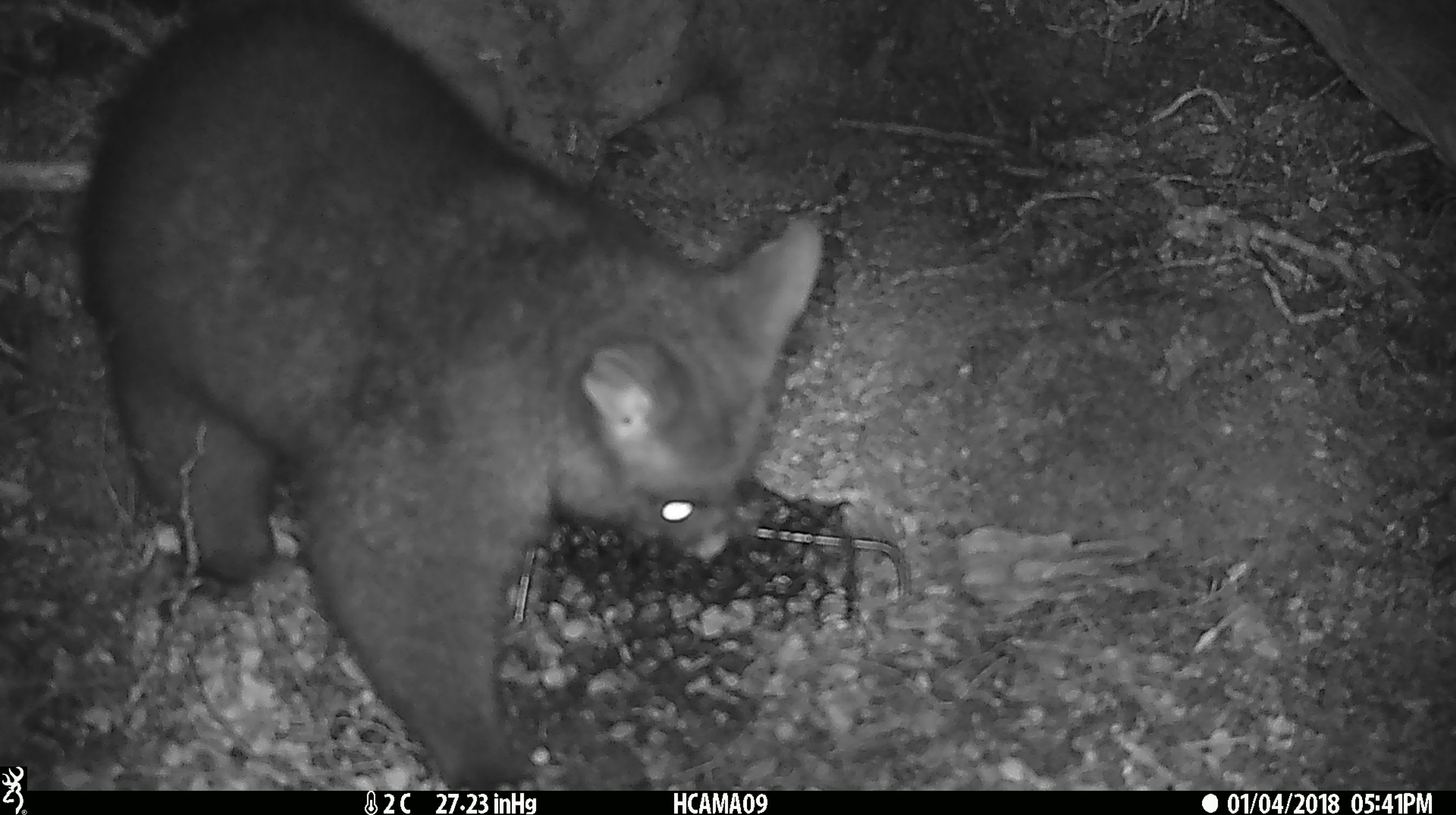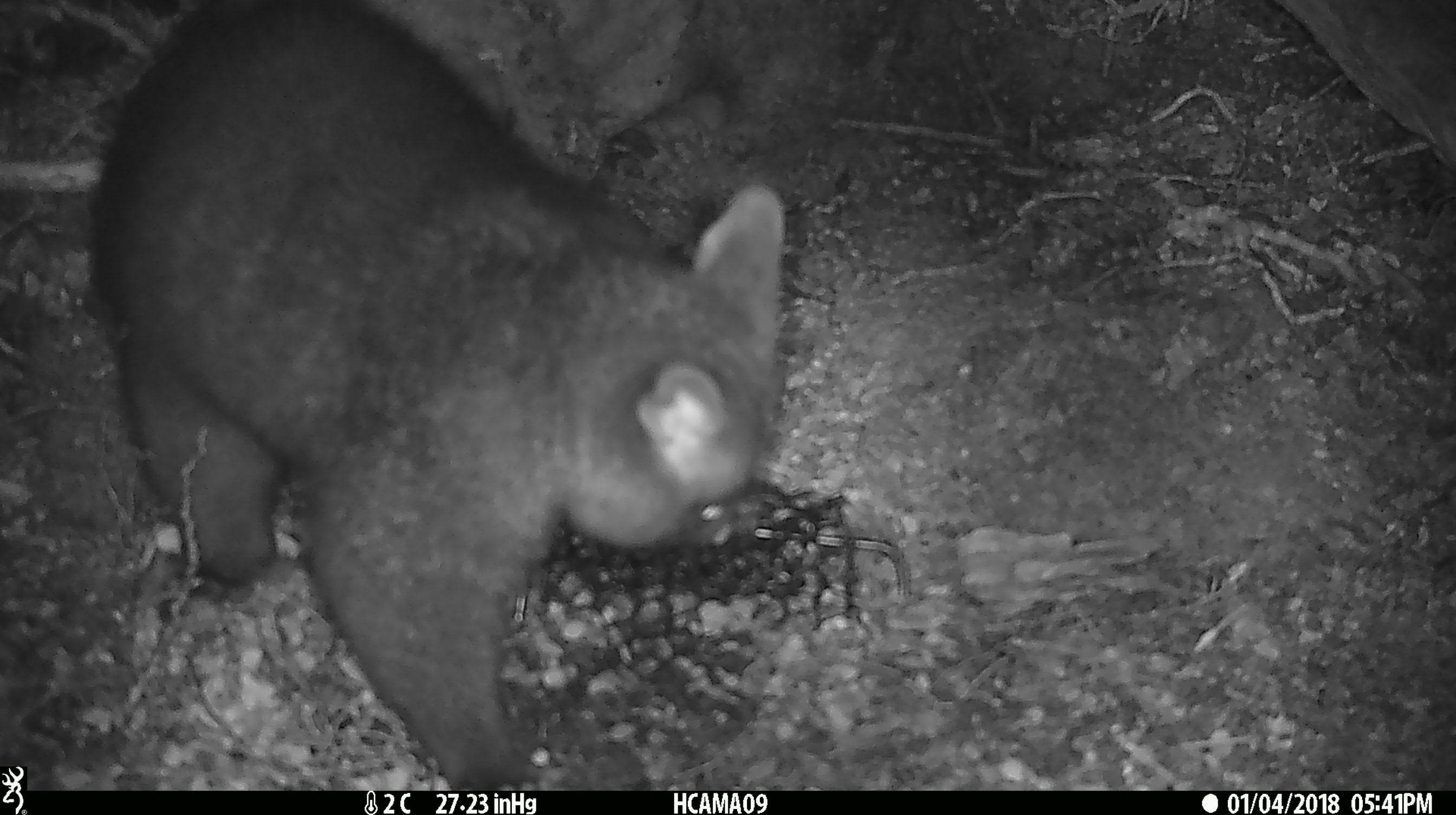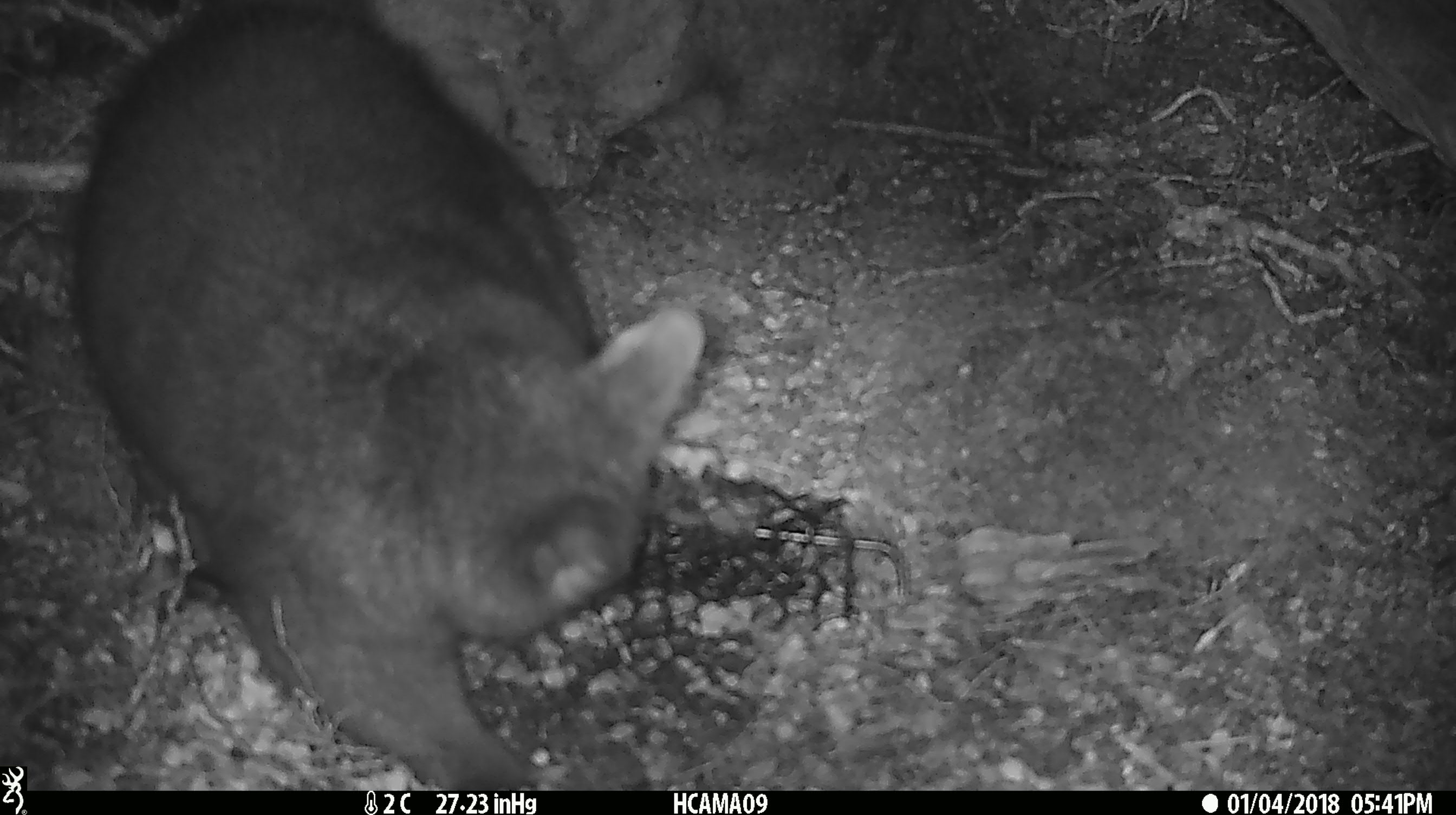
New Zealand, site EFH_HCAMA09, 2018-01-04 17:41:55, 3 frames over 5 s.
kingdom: Animalia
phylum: Chordata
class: Mammalia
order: Diprotodontia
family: Phalangeridae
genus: Trichosurus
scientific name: Trichosurus vulpecula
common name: common brushtail possum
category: possum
Possum (common brushtail possum) (Trichosurus vulpecula).